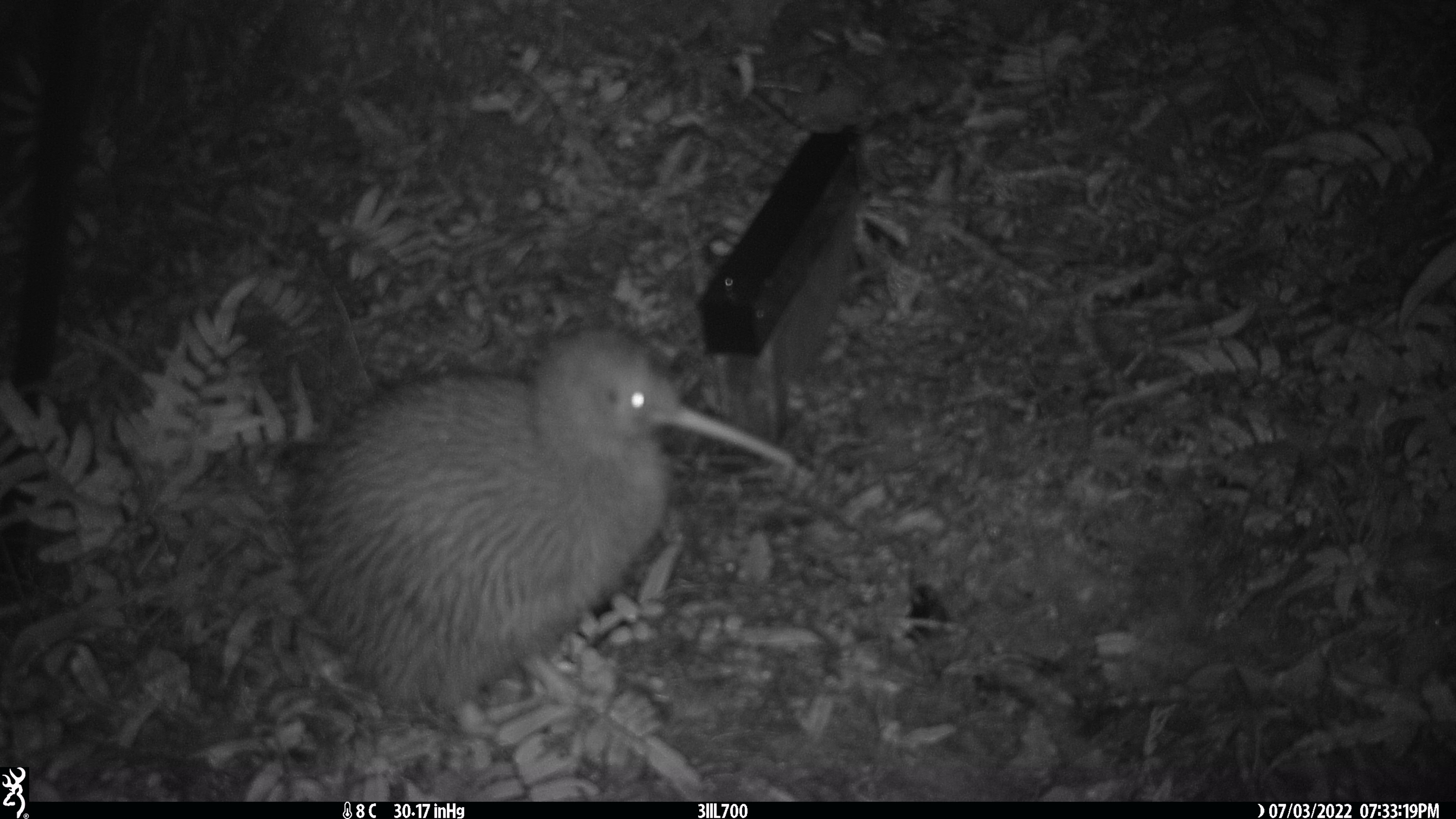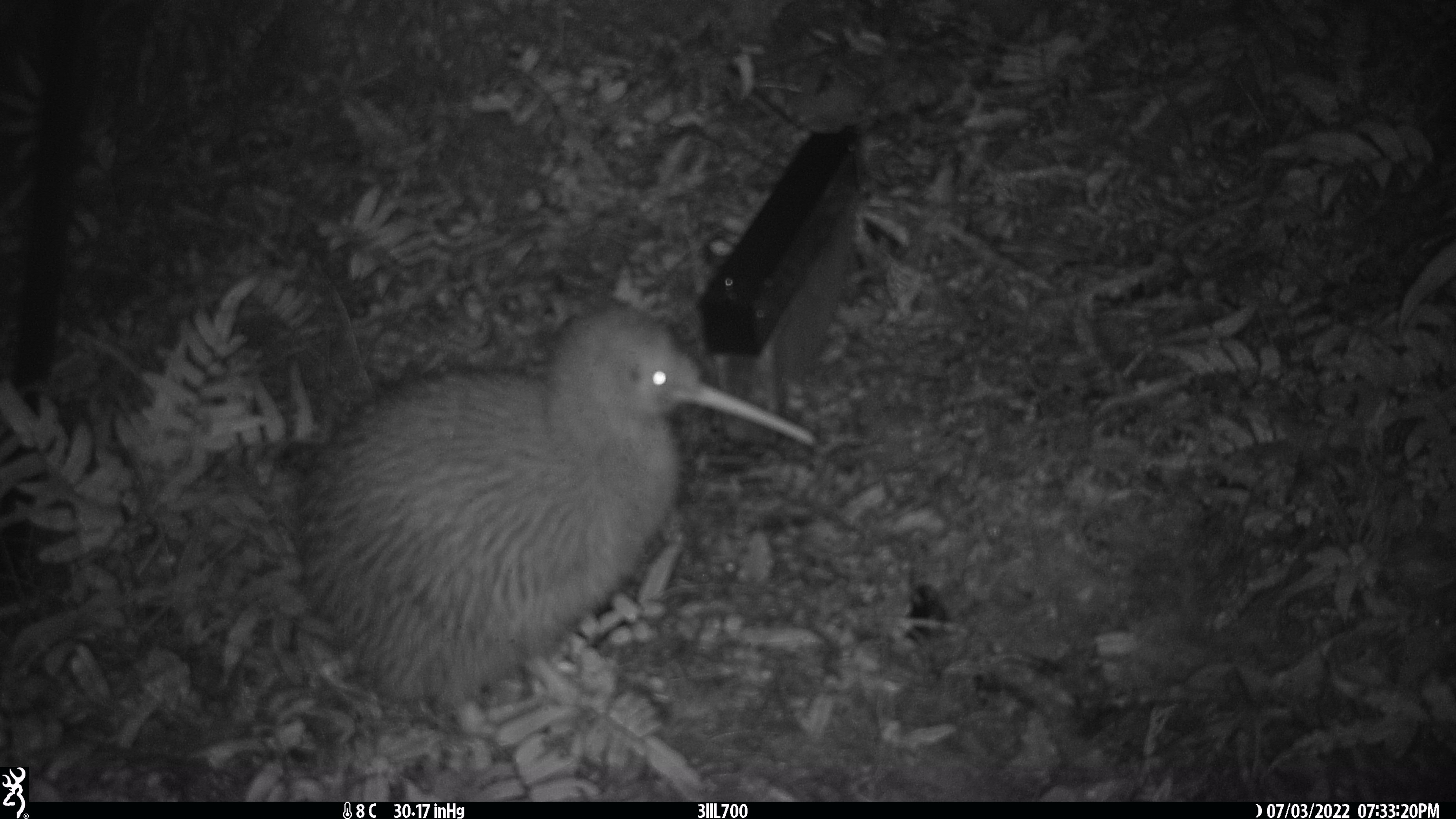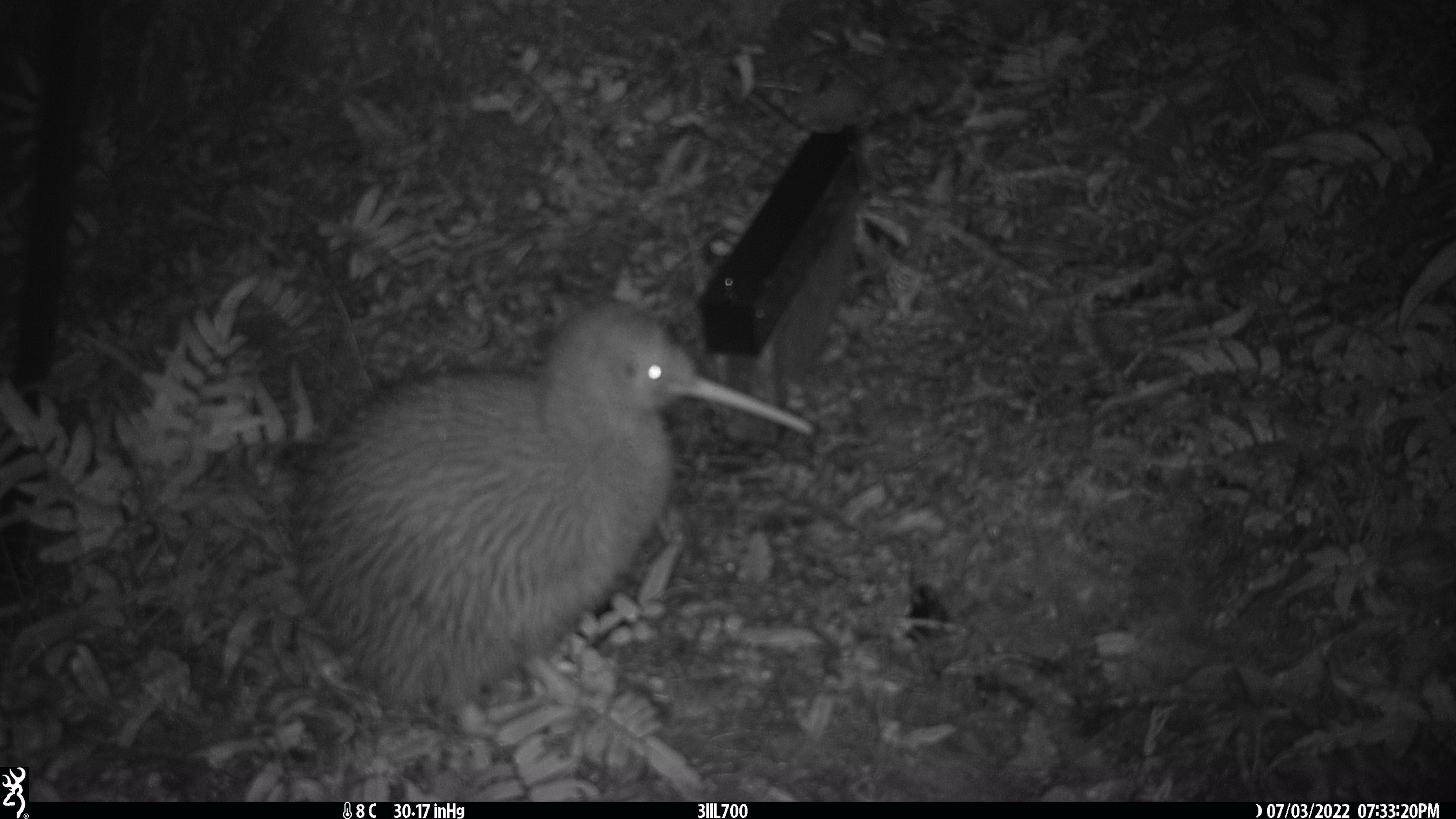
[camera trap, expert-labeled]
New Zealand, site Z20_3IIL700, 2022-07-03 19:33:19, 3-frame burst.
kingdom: Animalia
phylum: Chordata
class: Aves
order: Apterygiformes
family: Apterygidae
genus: Apteryx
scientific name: Apteryx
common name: kiwi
Kiwi (Apteryx).